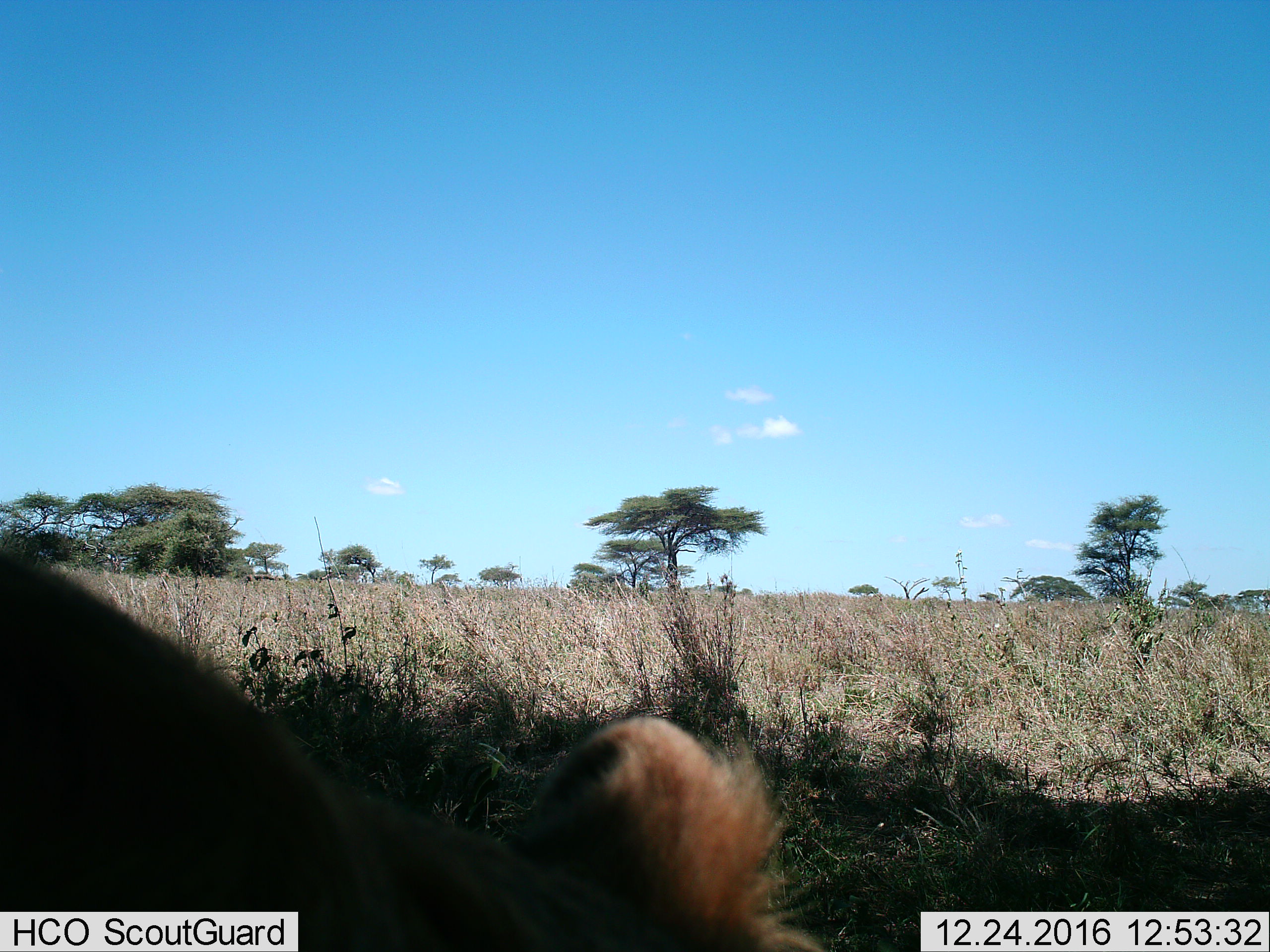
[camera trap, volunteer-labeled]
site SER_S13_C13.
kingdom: Animalia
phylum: Chordata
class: Mammalia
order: Carnivora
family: Felidae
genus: Panthera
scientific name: Panthera leo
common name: lion female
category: lionfemale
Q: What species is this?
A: Lionfemale (lion female) (Panthera leo).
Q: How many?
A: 1.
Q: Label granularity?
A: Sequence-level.